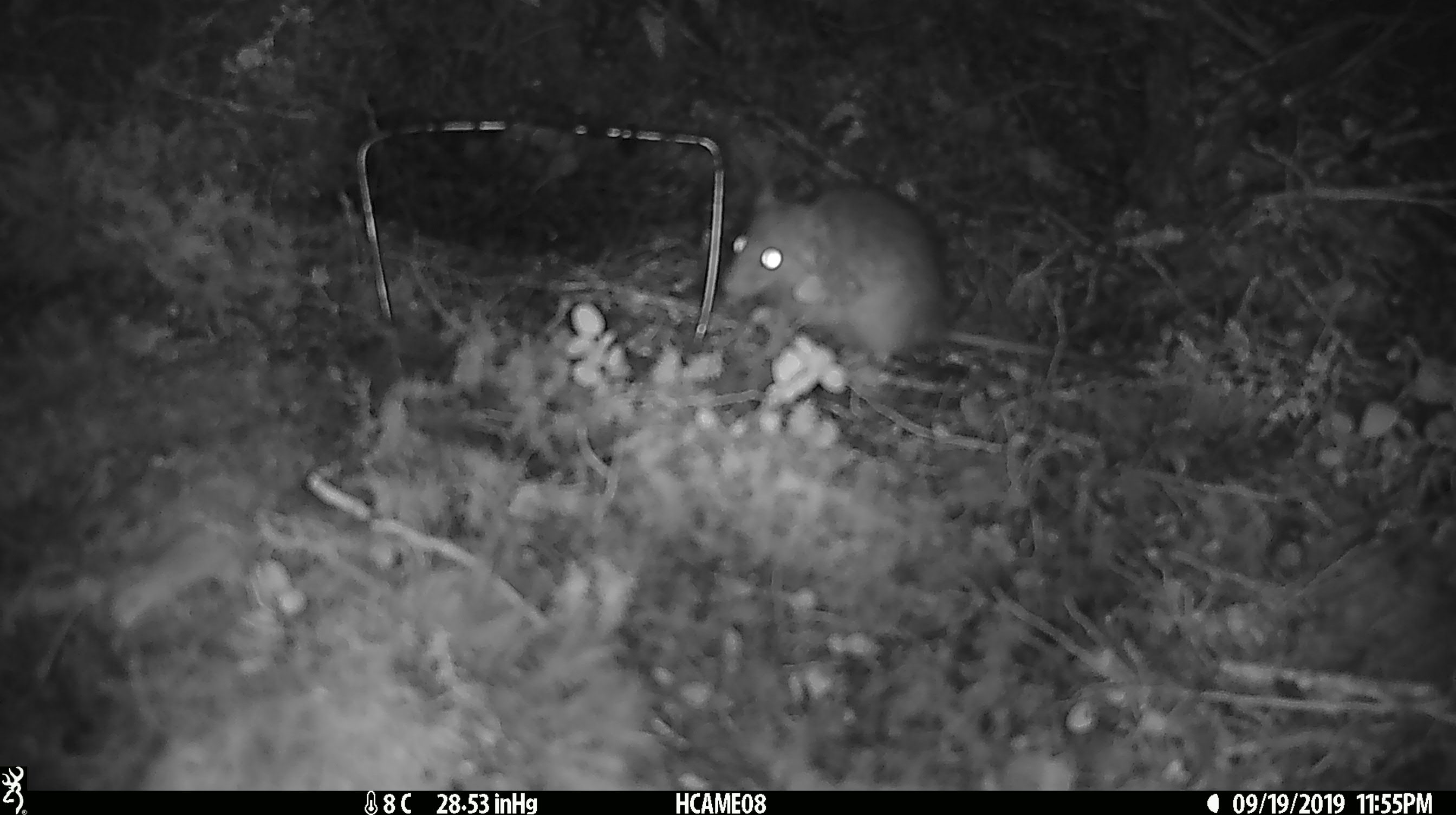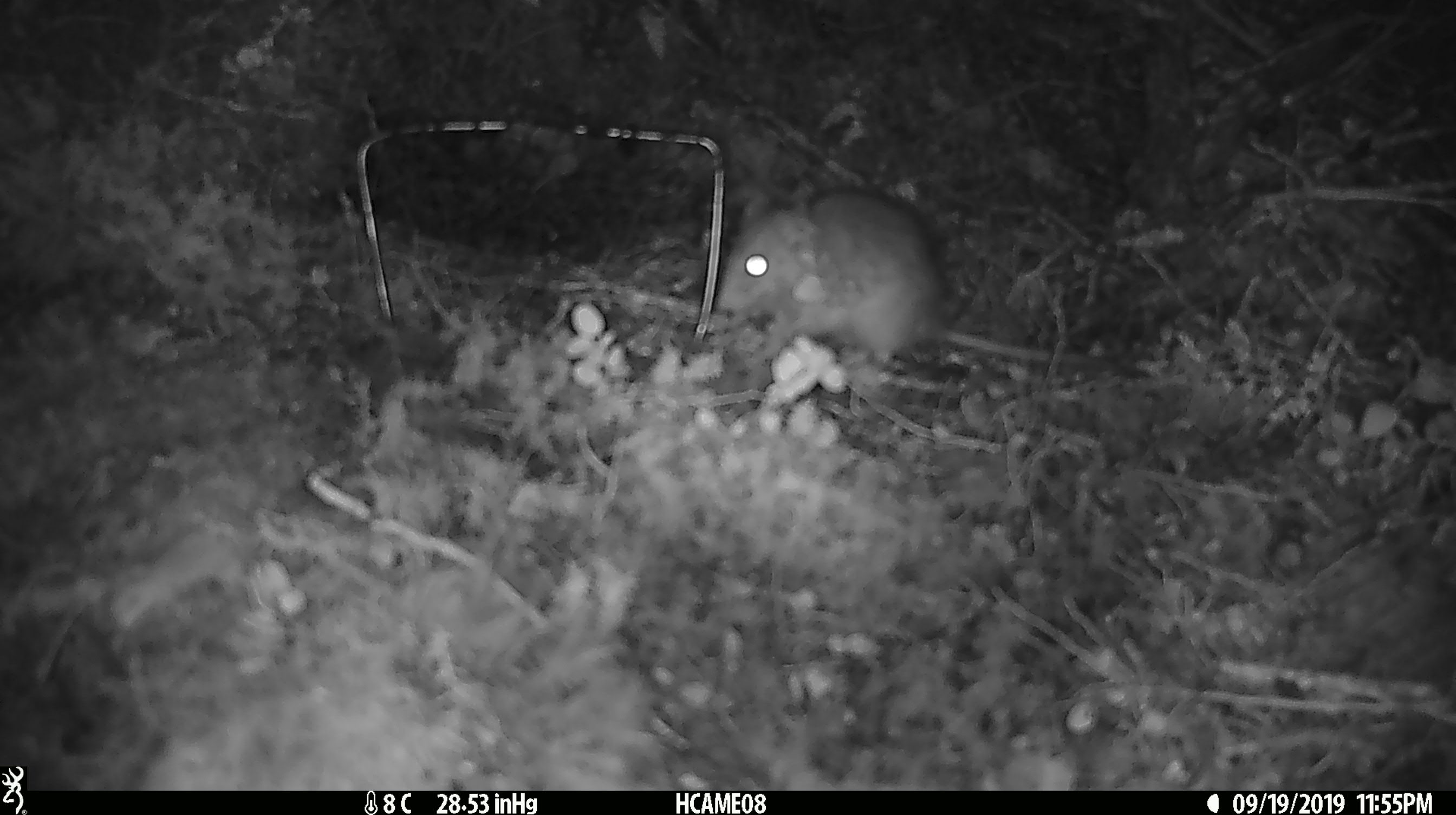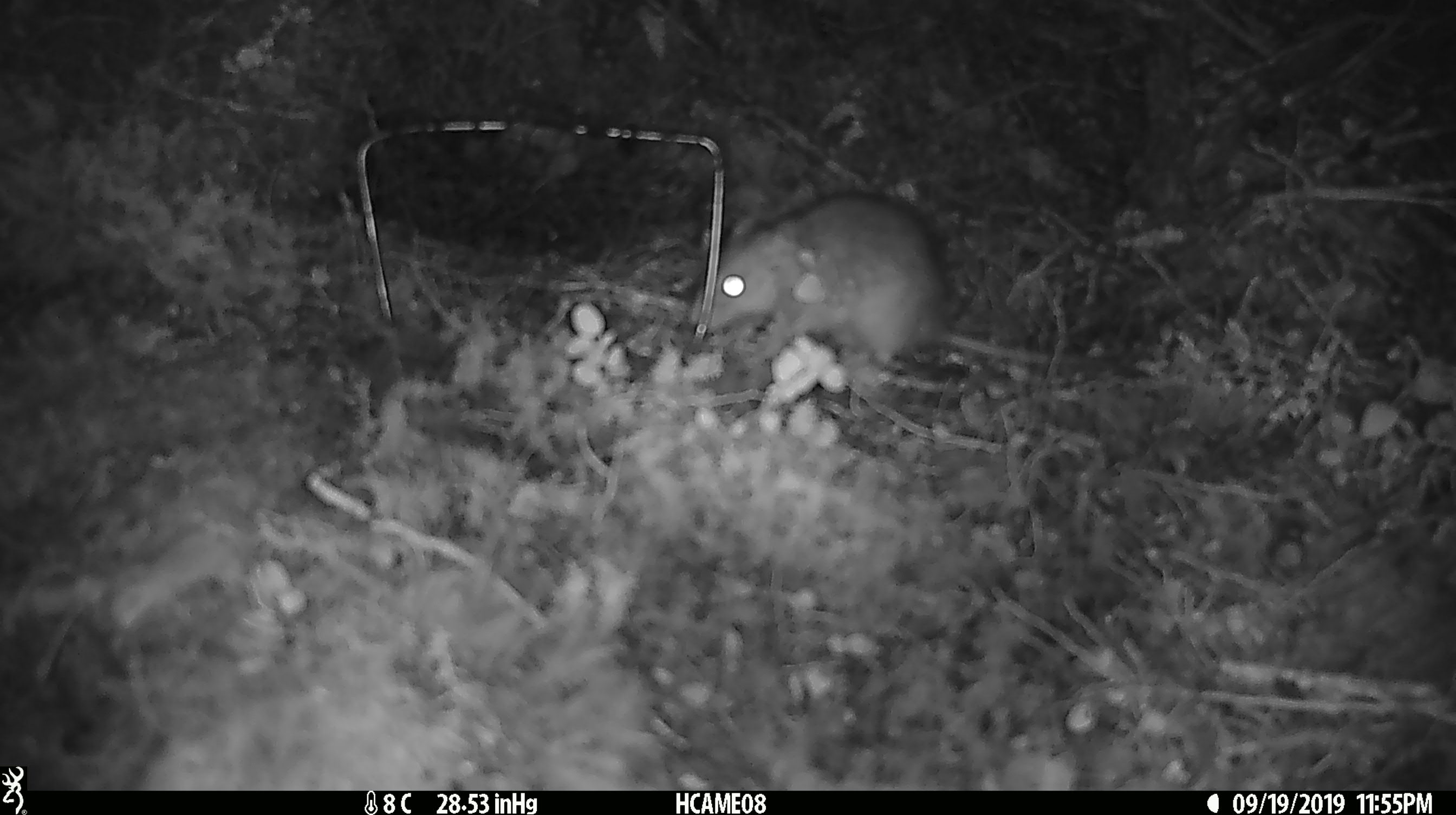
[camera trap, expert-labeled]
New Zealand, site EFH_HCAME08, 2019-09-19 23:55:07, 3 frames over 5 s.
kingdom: Animalia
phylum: Chordata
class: Mammalia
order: Rodentia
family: Muridae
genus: Rattus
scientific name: Rattus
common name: rat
Rat (Rattus).